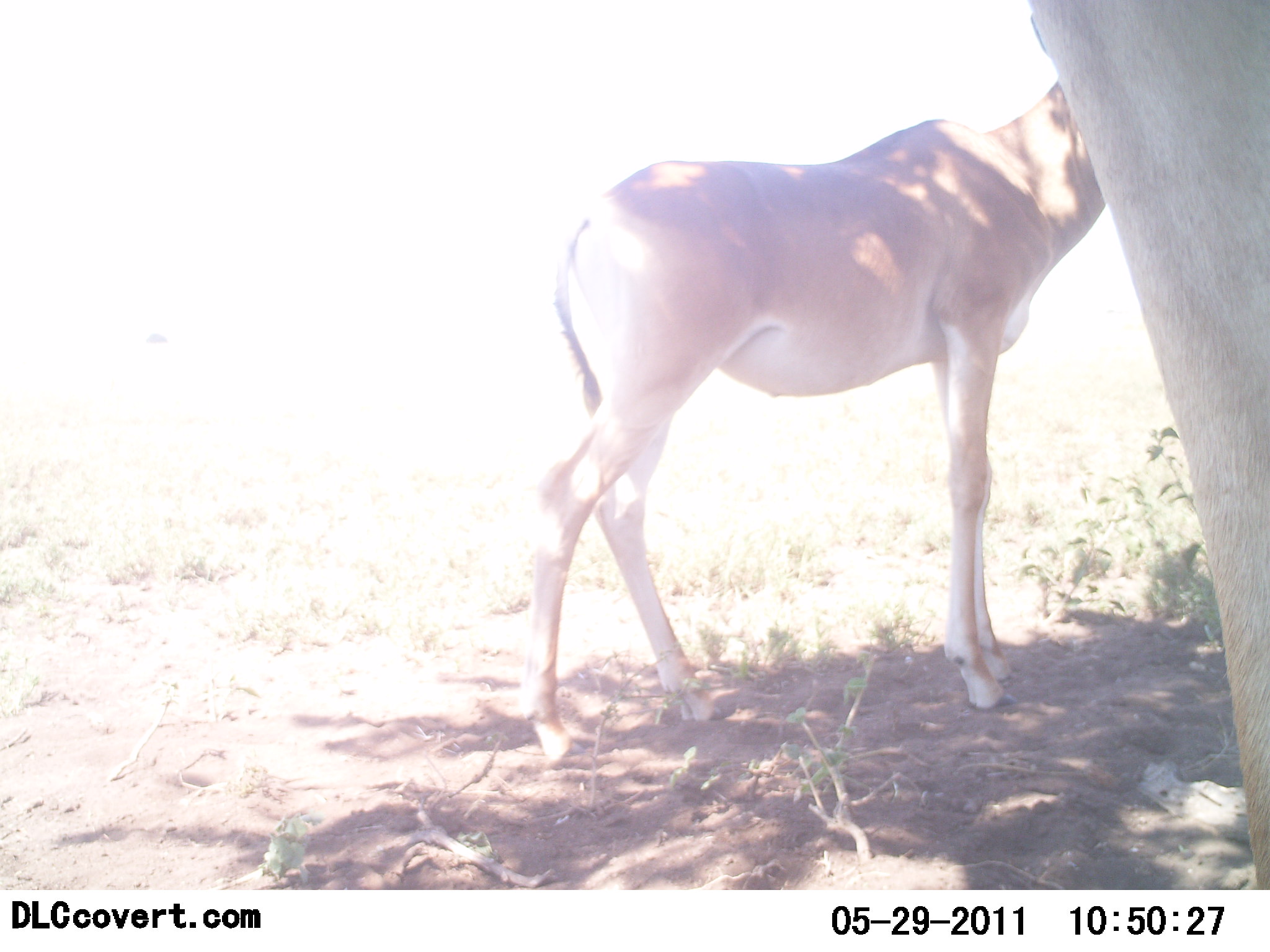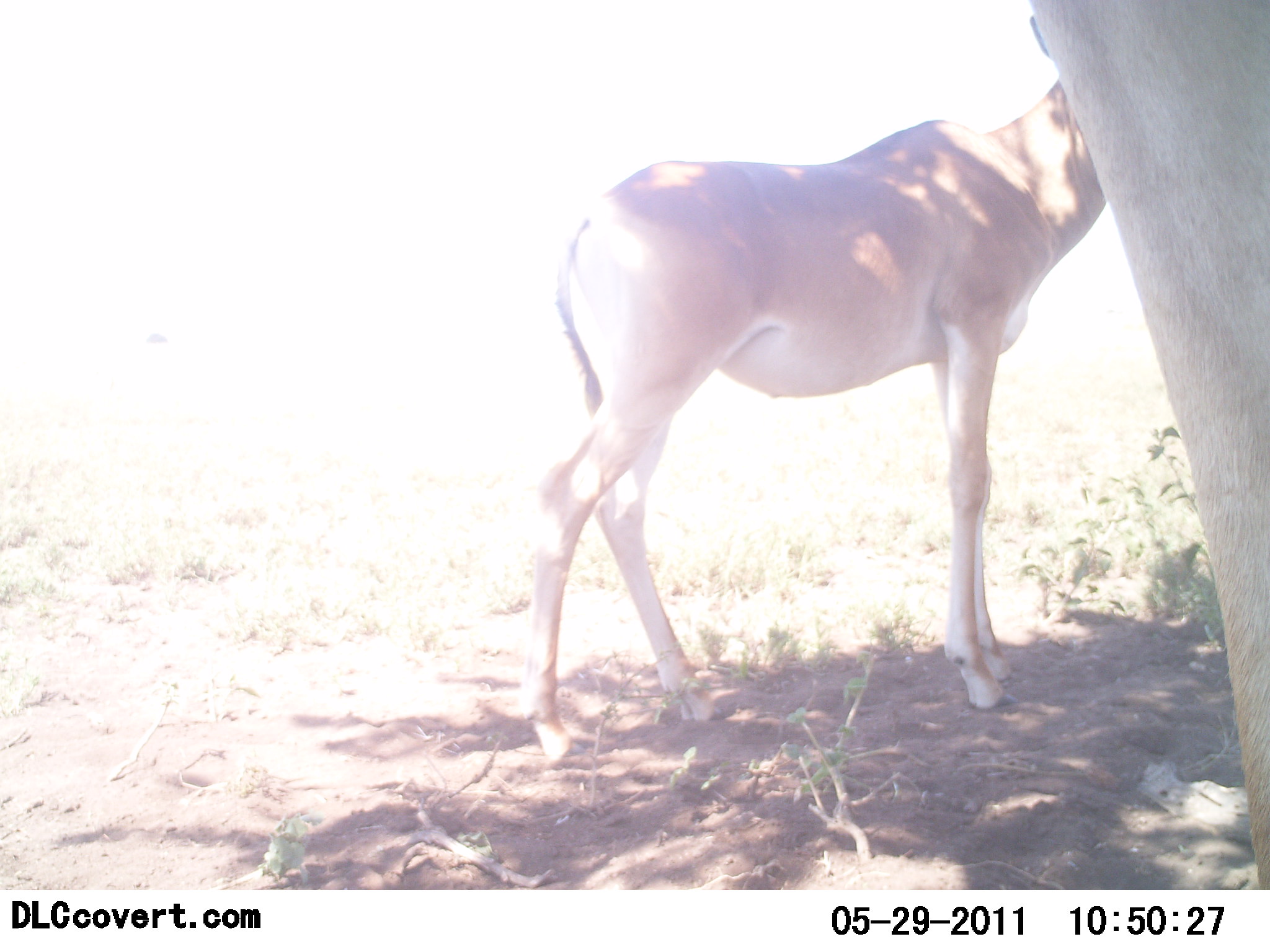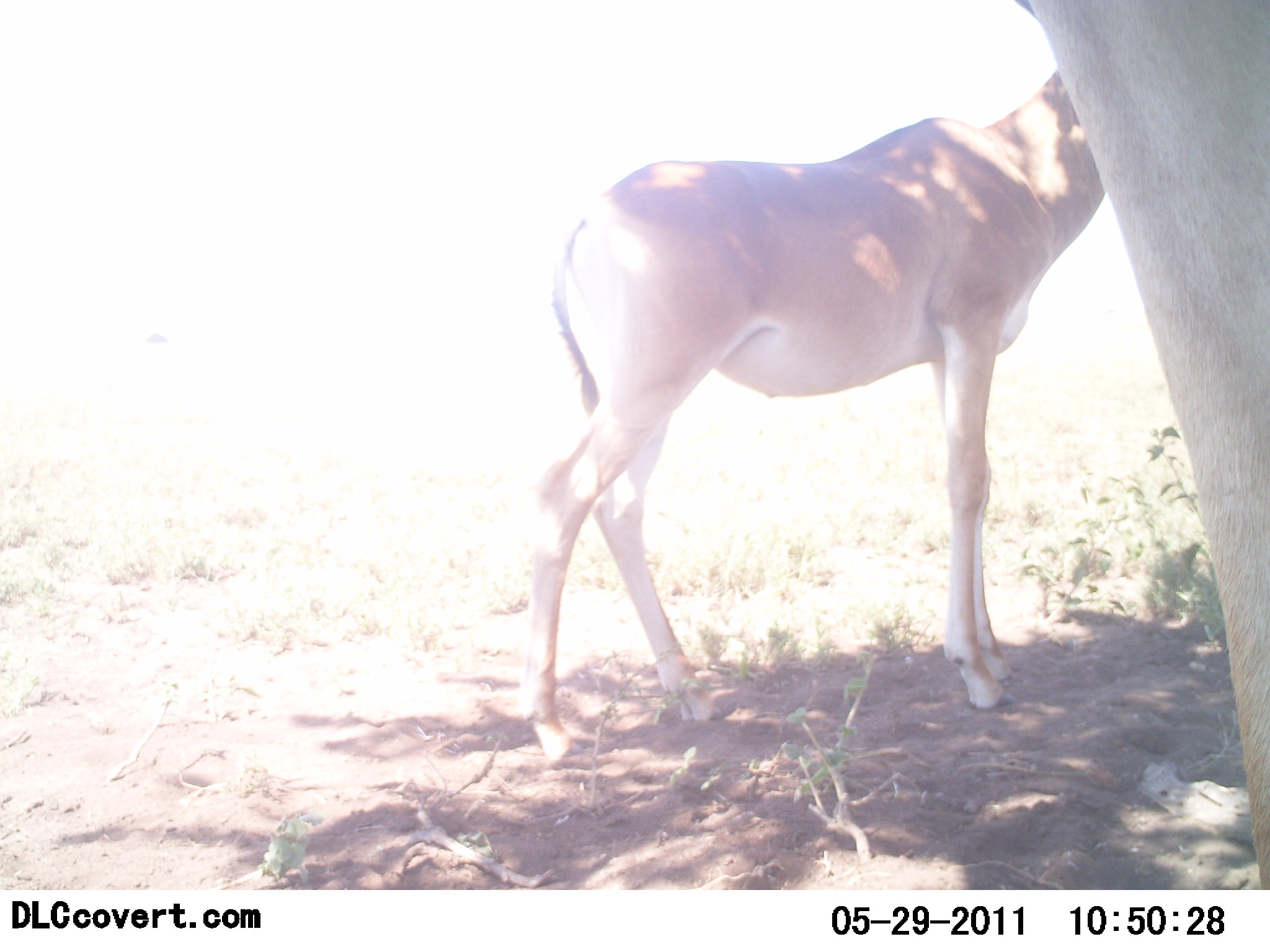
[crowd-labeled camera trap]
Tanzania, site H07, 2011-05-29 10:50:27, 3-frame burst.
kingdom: Animalia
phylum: Chordata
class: Mammalia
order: Artiodactyla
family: Bovidae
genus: Alcelaphus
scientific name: Alcelaphus buselaphus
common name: hartebeest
Hartebeest (Alcelaphus buselaphus), count 2. Behavior (volunteer vote fractions): standing 100%, resting 9%, moving 0%, interacting 9%. Young present (vote fraction): 18%. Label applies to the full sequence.